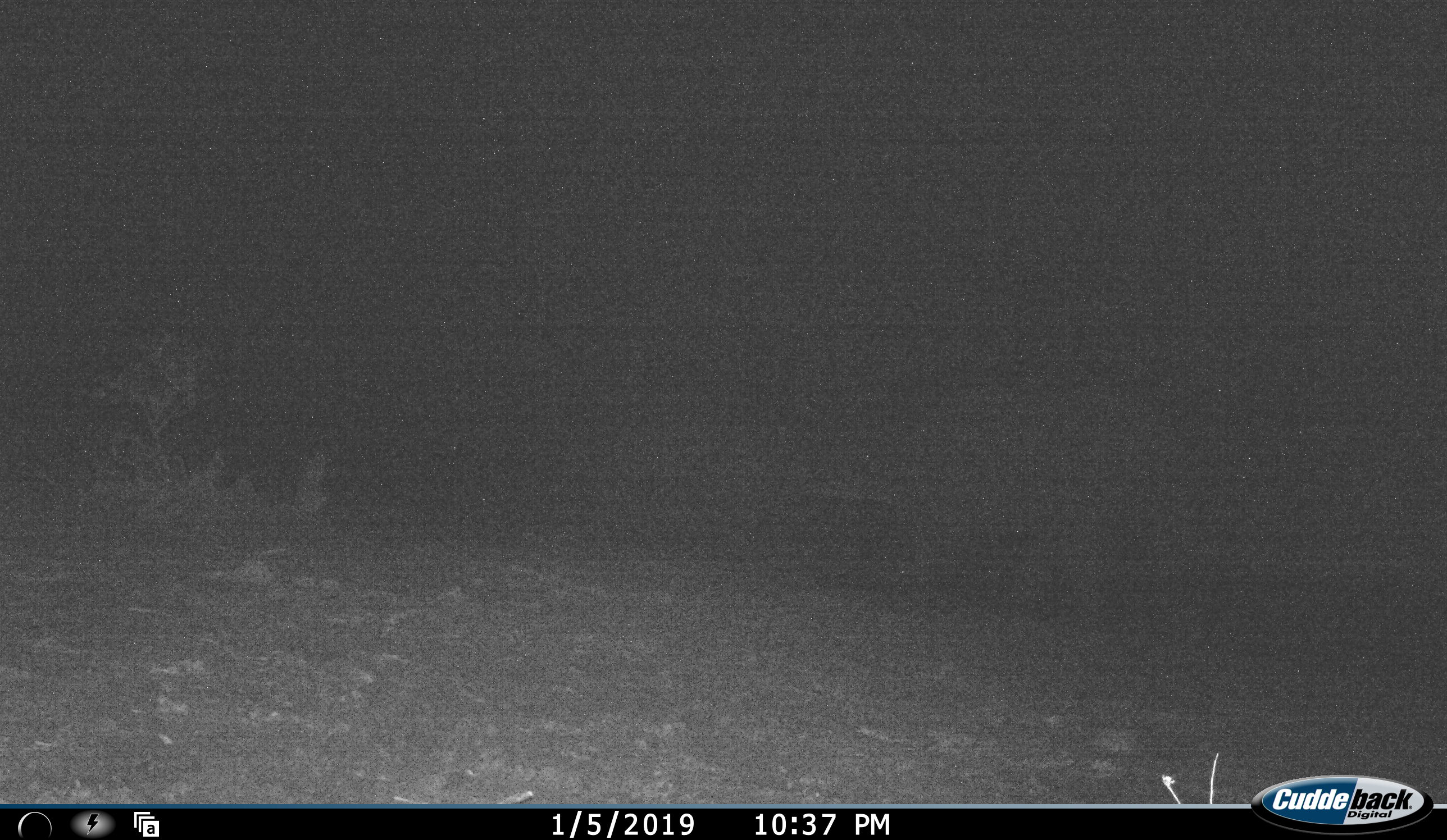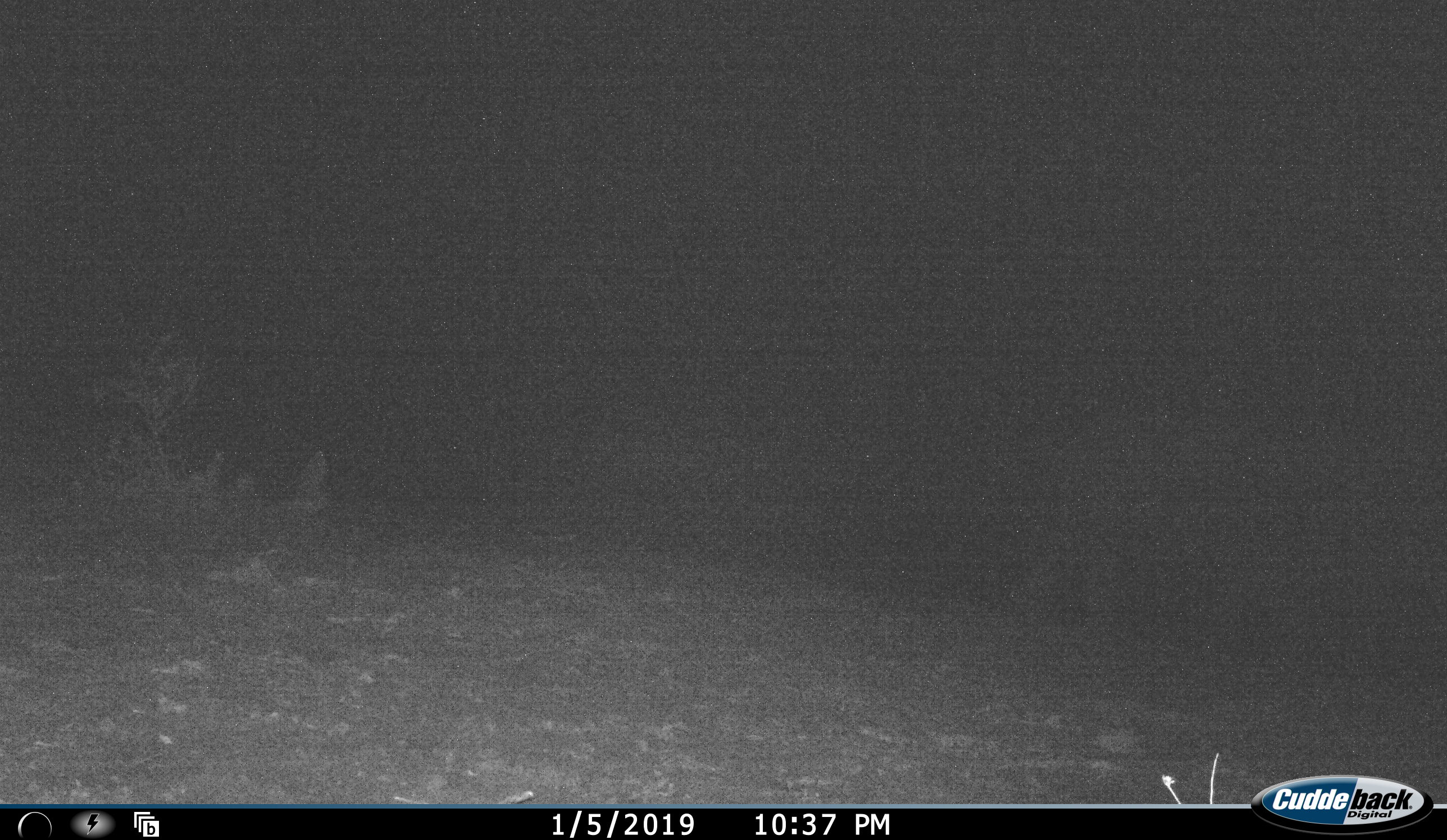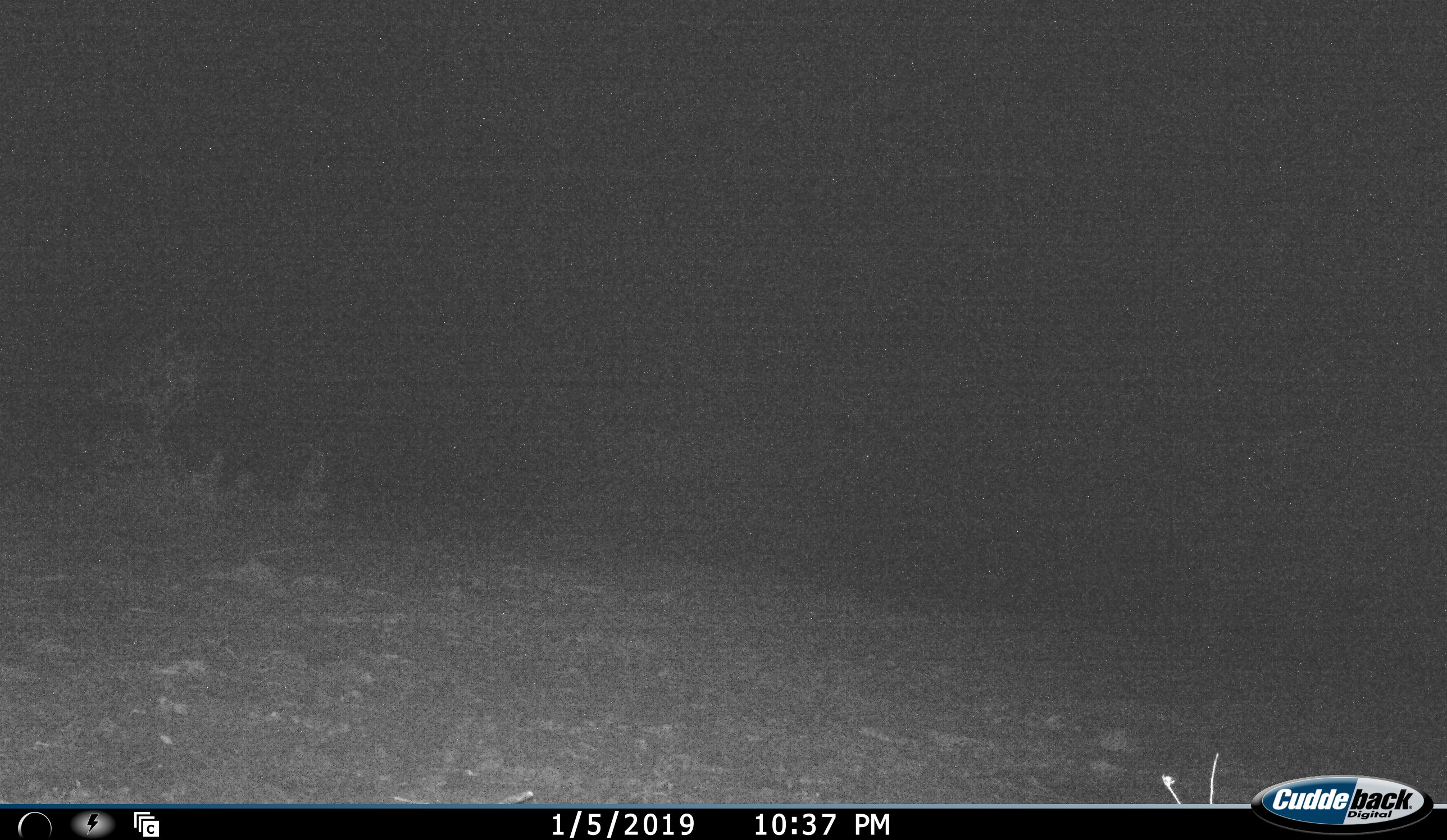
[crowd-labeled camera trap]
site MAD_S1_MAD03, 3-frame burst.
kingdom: Animalia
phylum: Chordata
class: Mammalia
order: Proboscidea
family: Elephantidae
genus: Loxodonta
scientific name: Loxodonta africana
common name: african bush elephant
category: elephant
Elephant (african bush elephant) (Loxodonta africana), count 2. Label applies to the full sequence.